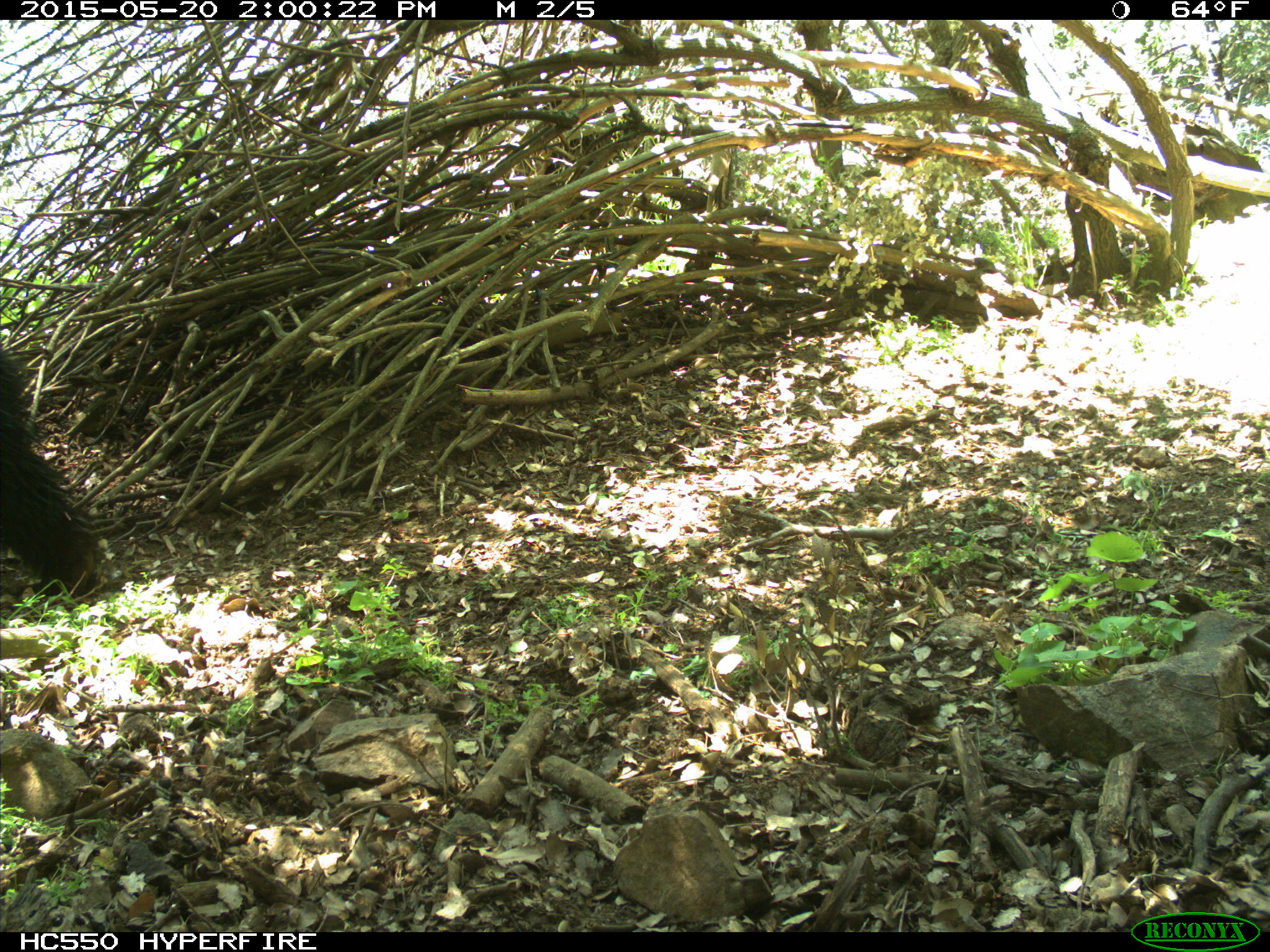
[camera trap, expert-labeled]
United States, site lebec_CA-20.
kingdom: Animalia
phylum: Chordata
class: Mammalia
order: Carnivora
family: Ursidae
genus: Ursus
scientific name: Ursus americanus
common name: american black bear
Ursus americanus (american black bear).